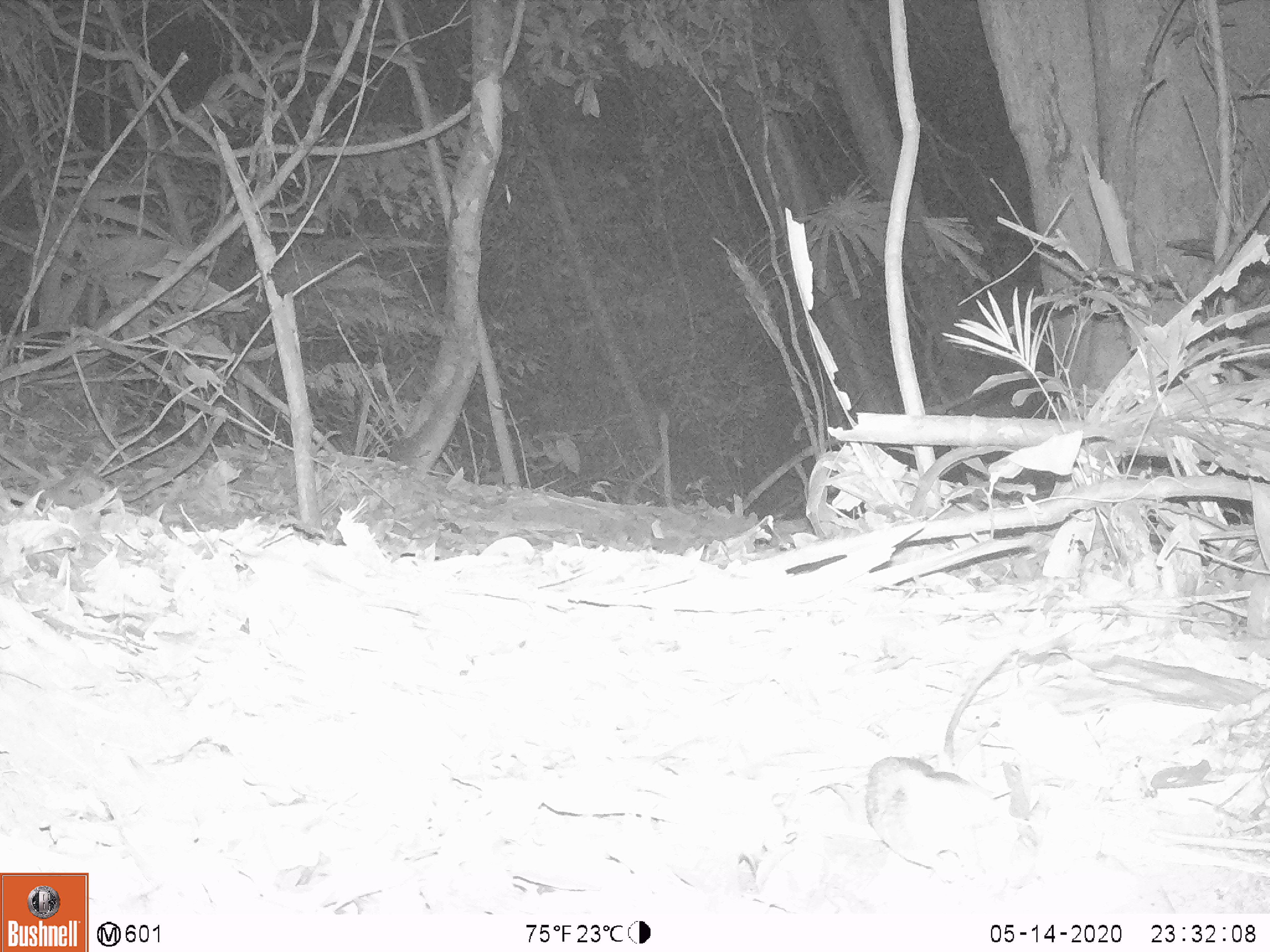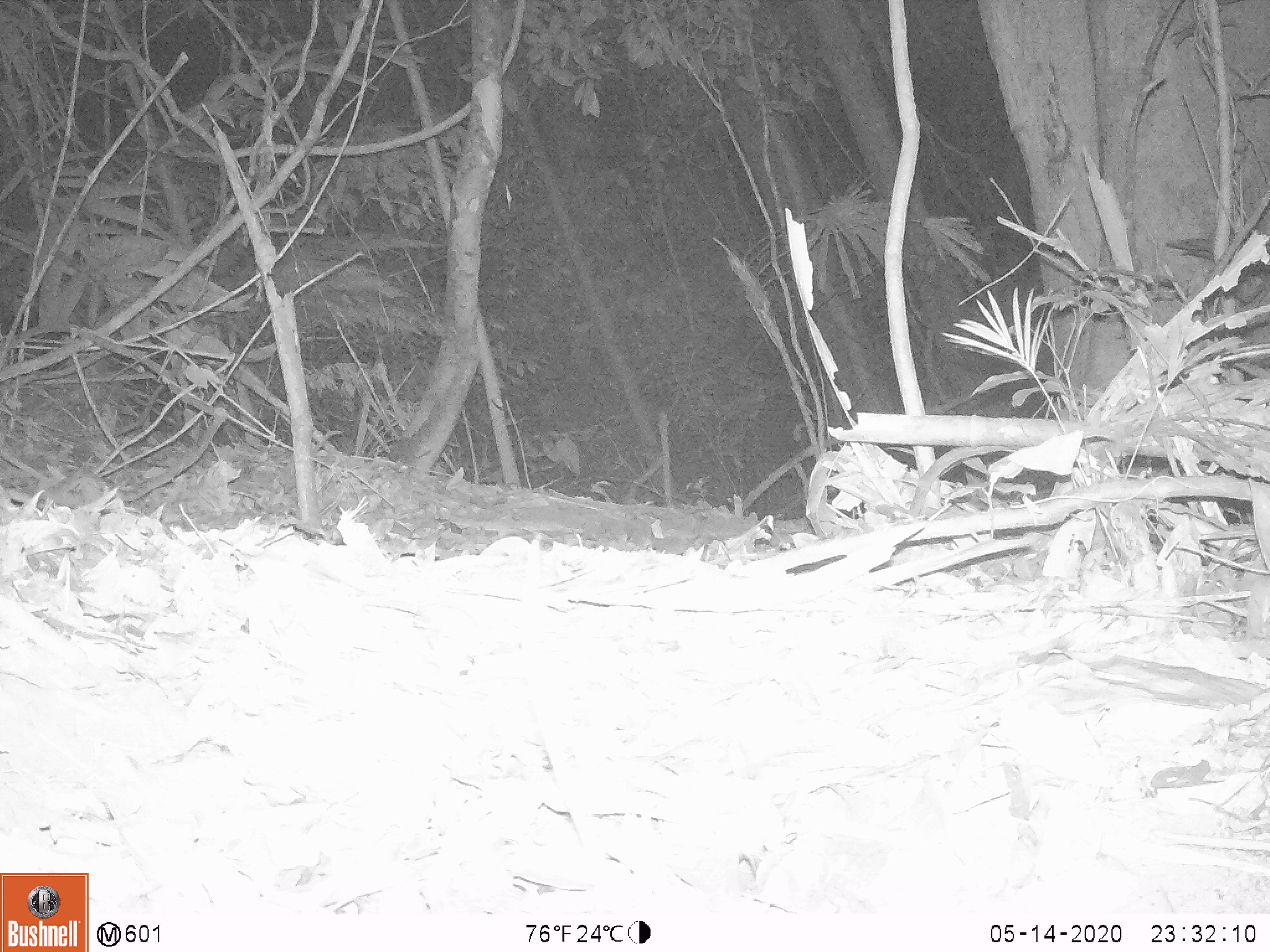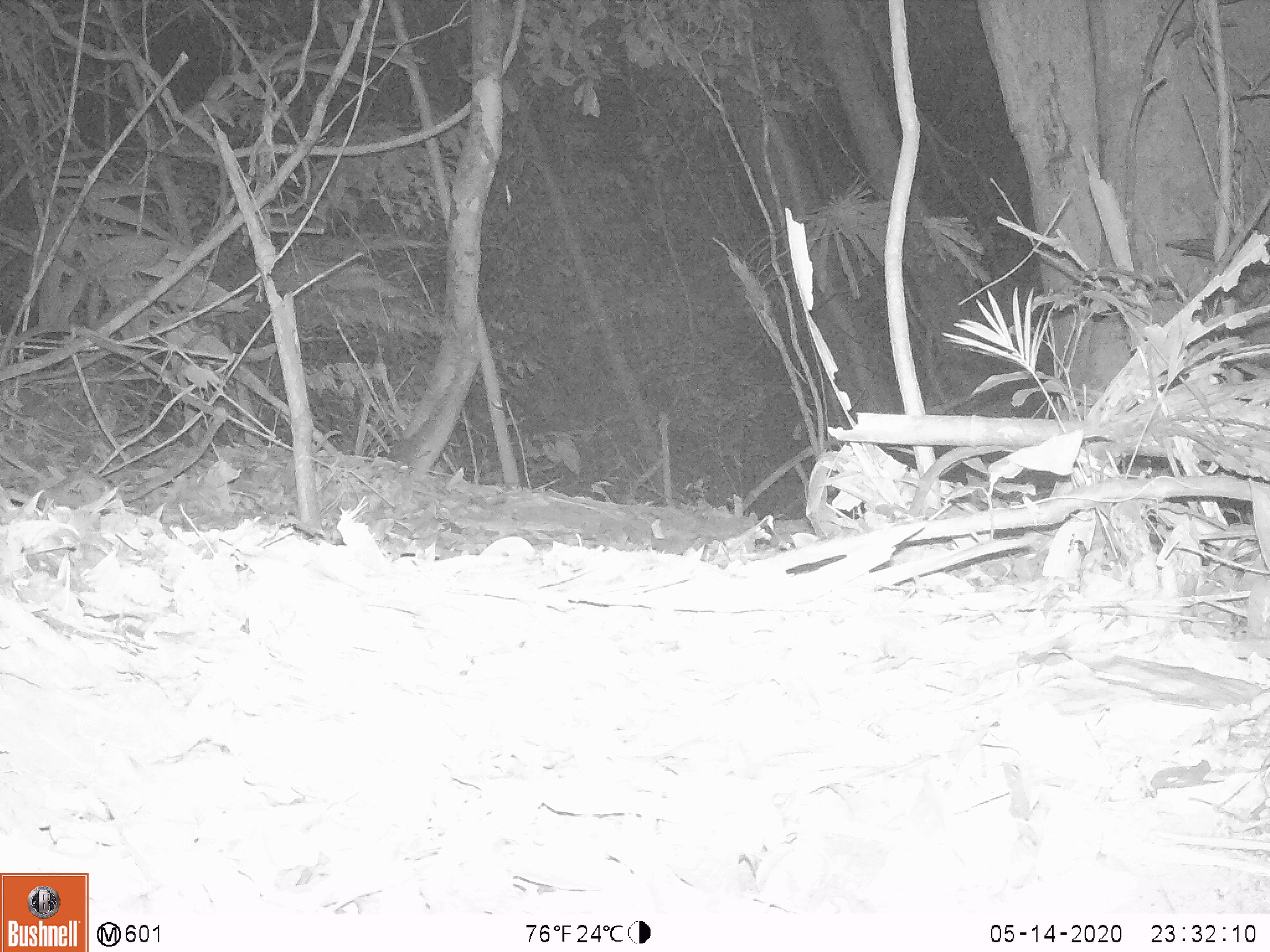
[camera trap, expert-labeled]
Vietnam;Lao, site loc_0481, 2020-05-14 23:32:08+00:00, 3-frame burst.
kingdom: Animalia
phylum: Chordata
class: Mammalia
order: Rodentia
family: Muridae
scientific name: Muridae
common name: old-world mice and rats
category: unidentified murid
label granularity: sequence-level